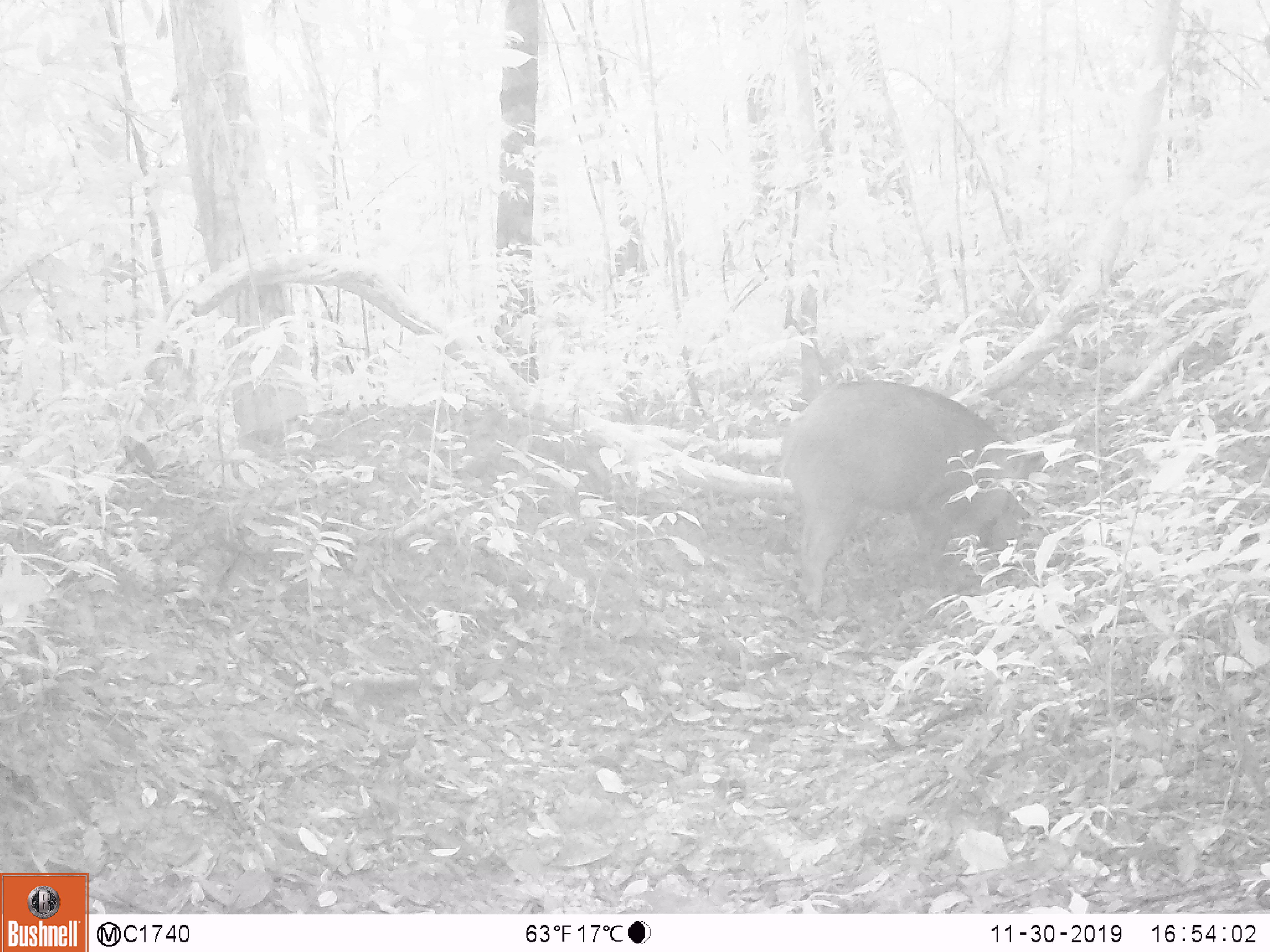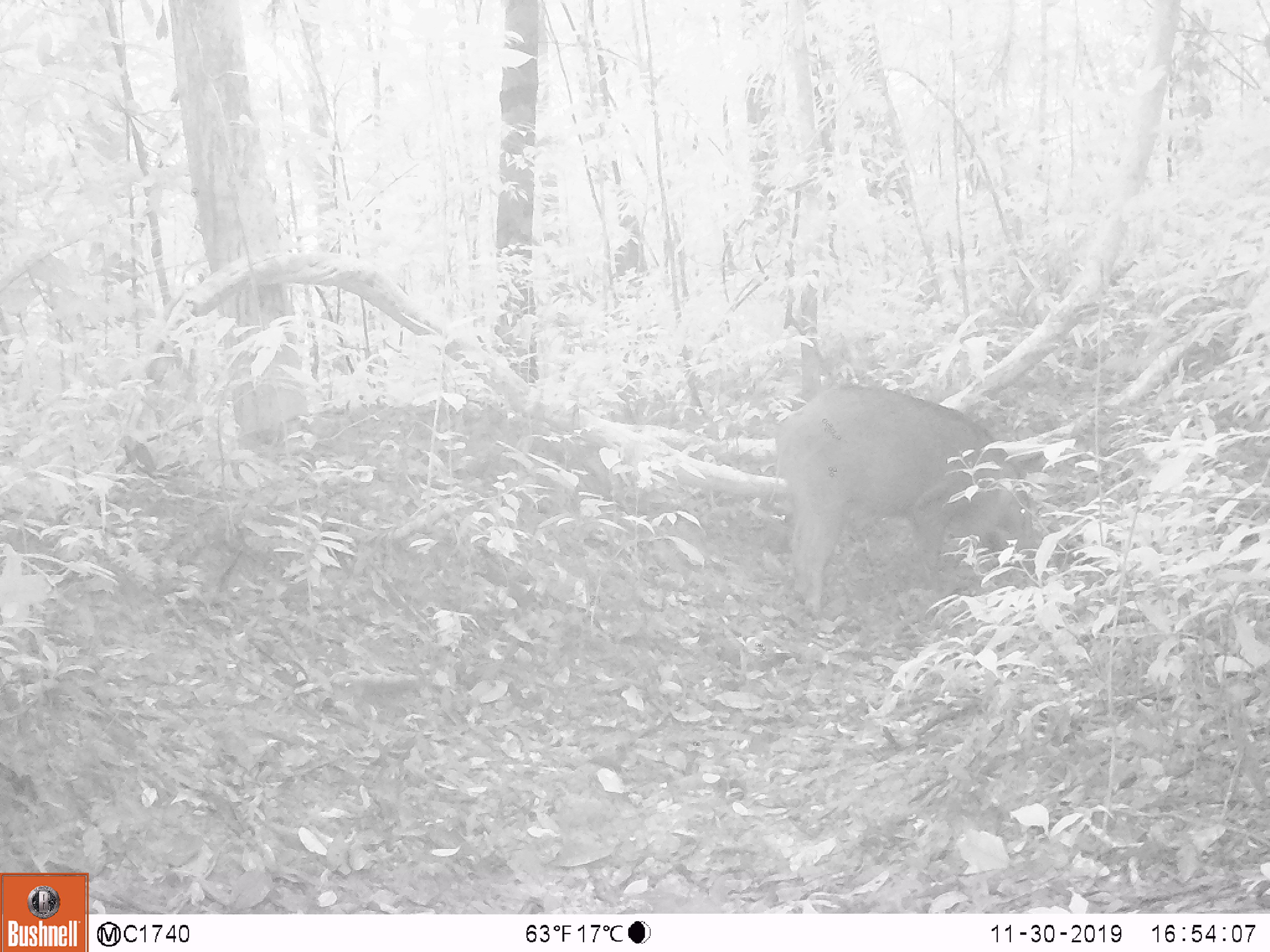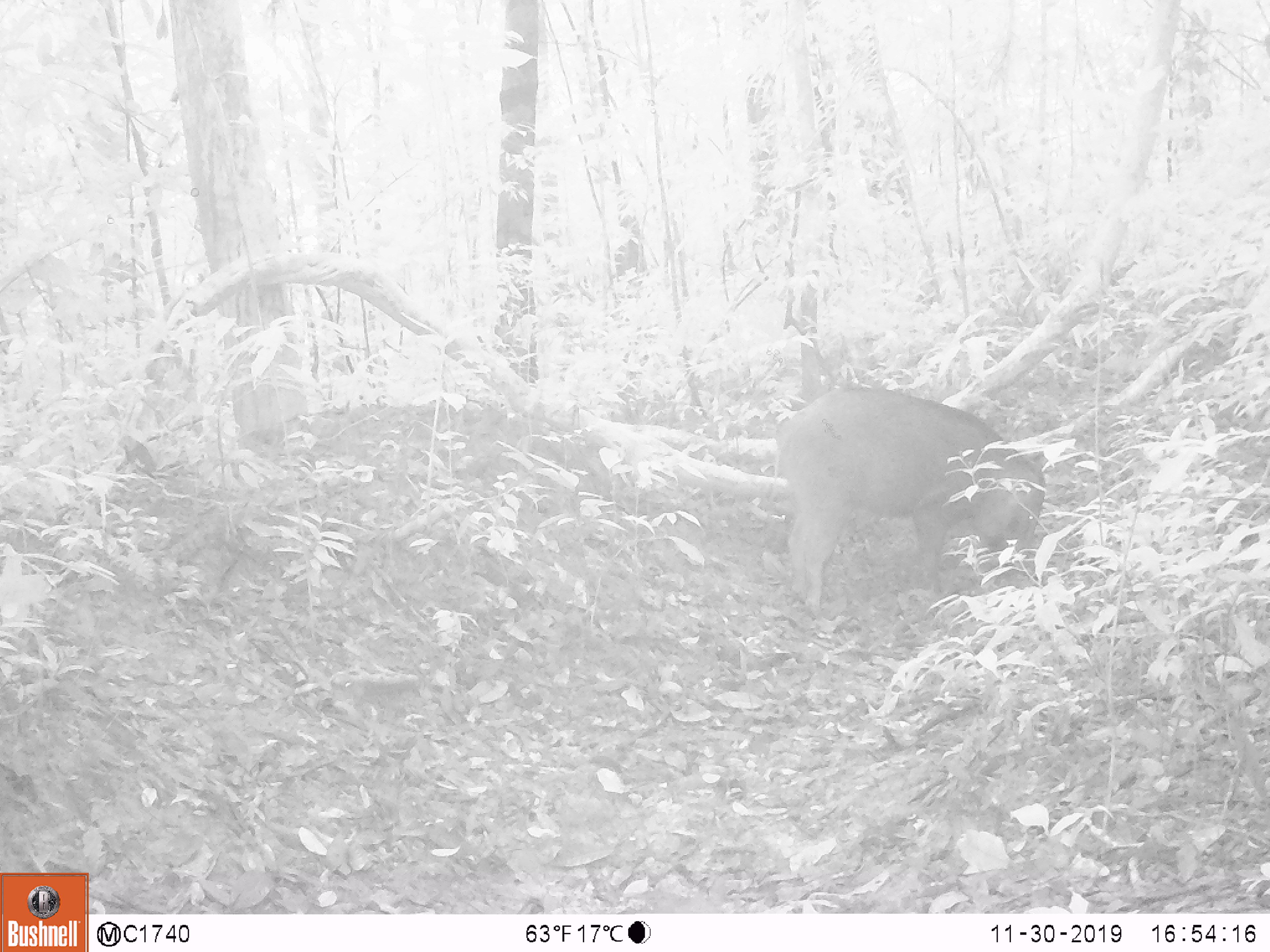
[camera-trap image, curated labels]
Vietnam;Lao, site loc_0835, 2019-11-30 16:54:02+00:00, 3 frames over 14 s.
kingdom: Animalia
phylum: Chordata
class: Mammalia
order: Artiodactyla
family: Suidae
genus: Sus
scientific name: Sus scrofa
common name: eurasian wild pig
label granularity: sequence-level